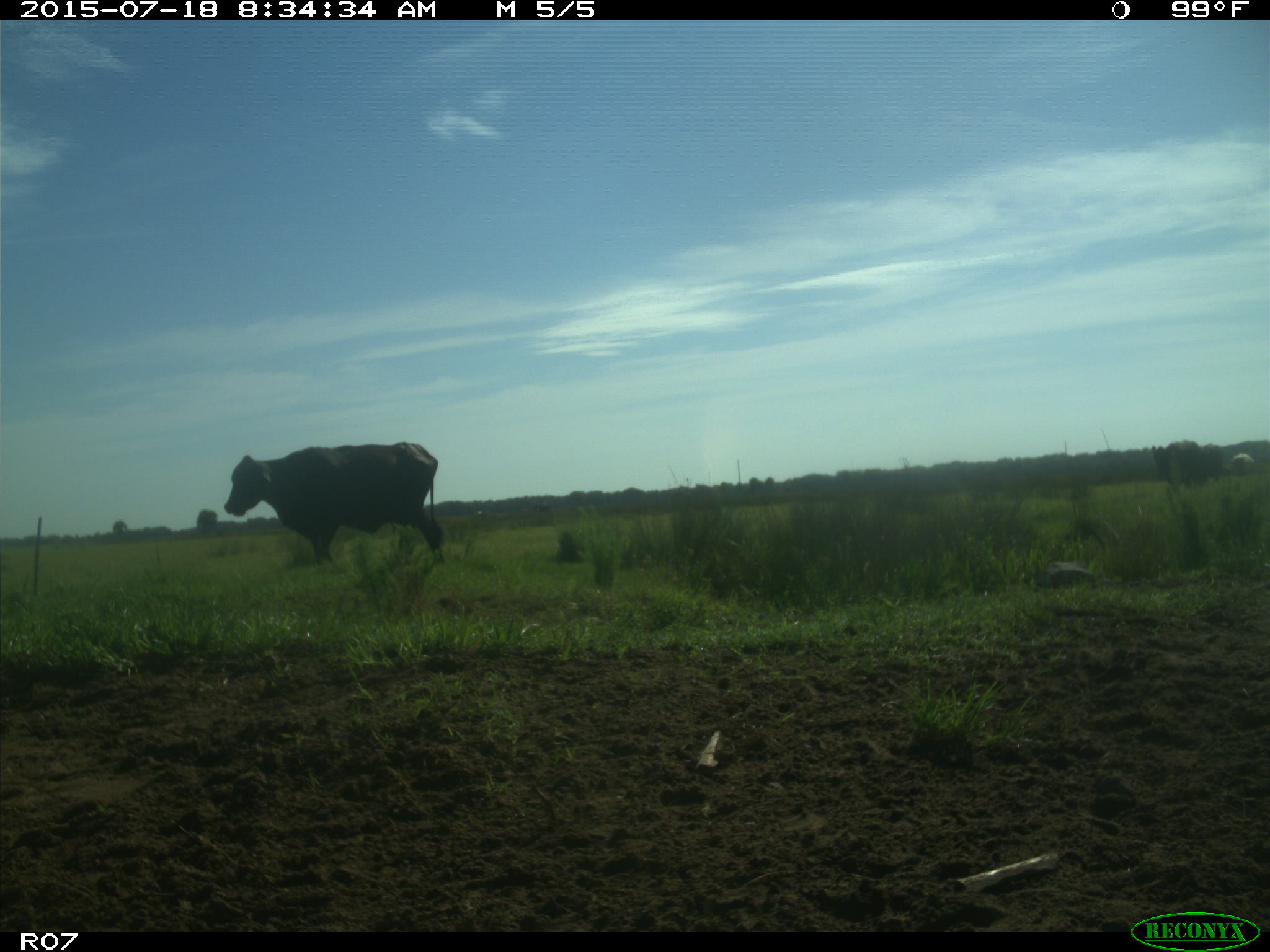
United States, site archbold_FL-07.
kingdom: Animalia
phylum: Chordata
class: Mammalia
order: Artiodactyla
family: Bovidae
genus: Bos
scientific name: Bos taurus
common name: domestic cow